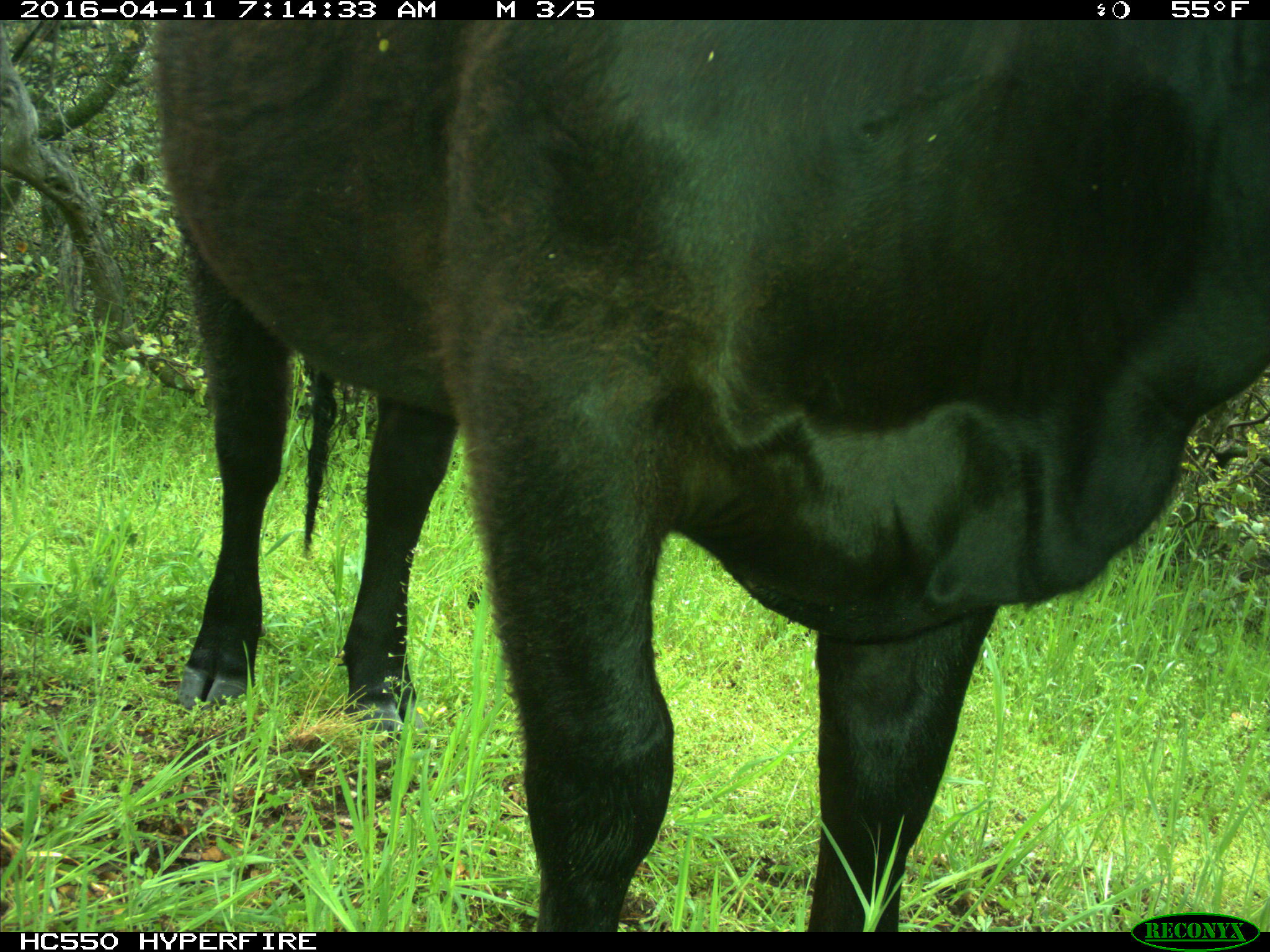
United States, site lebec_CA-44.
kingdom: Animalia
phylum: Chordata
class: Mammalia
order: Artiodactyla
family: Bovidae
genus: Bos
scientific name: Bos taurus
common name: domestic cow